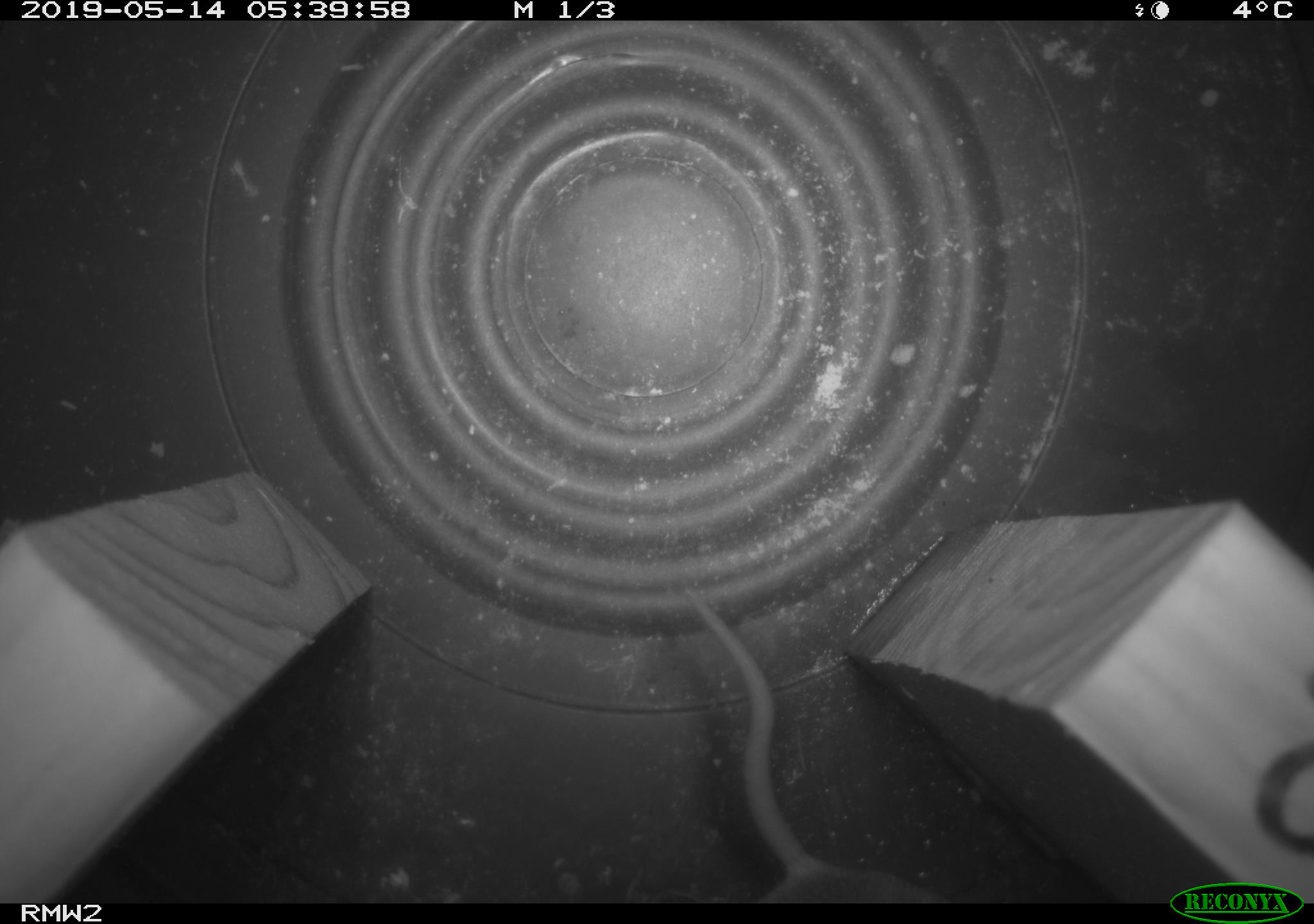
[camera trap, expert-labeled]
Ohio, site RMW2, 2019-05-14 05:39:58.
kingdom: Animalia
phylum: Chordata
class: Mammalia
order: Rodentia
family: Cricetidae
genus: Peromyscus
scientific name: Peromyscus leucopus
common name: white-footed mouse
White-footed mouse (Peromyscus leucopus).